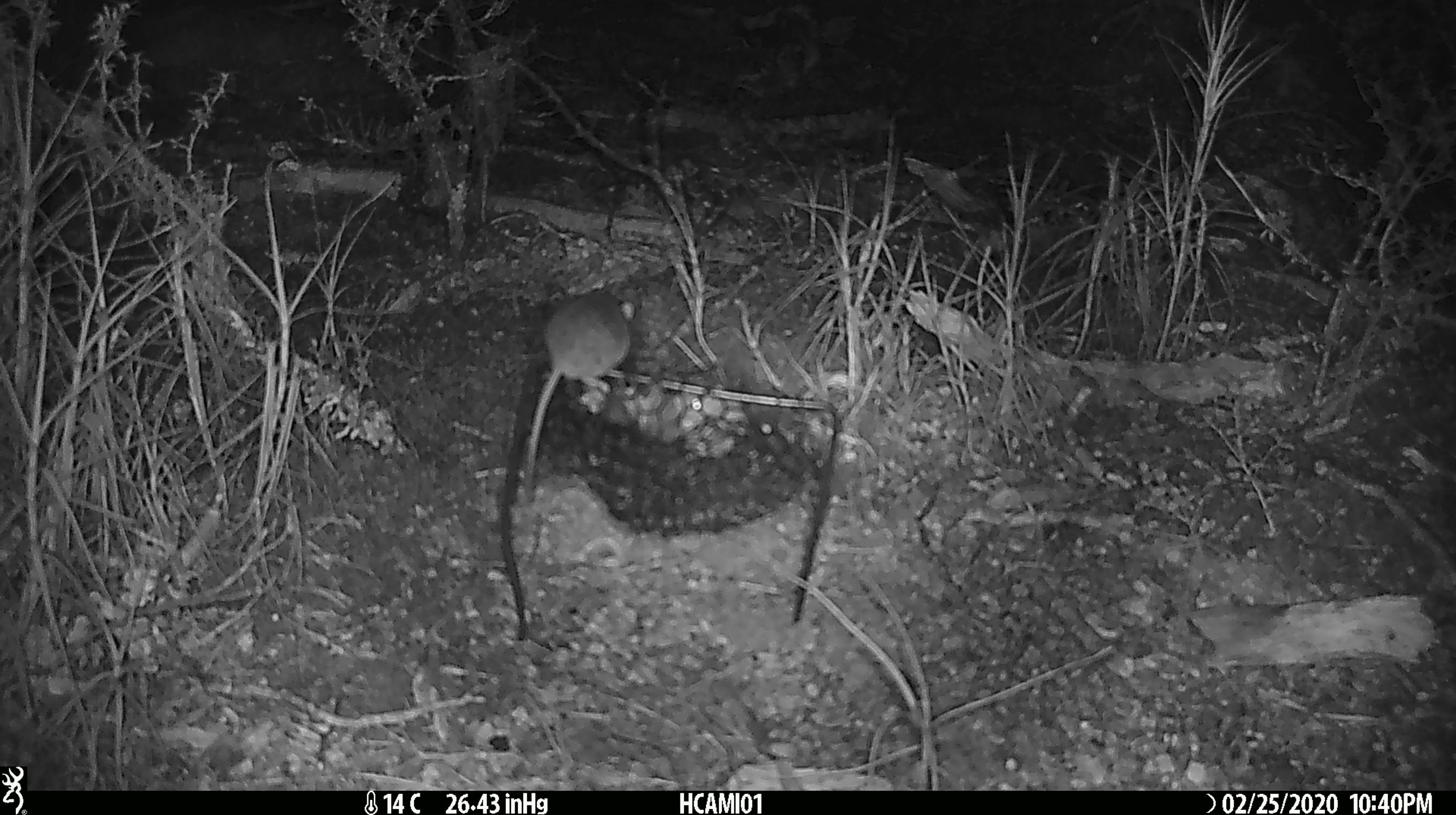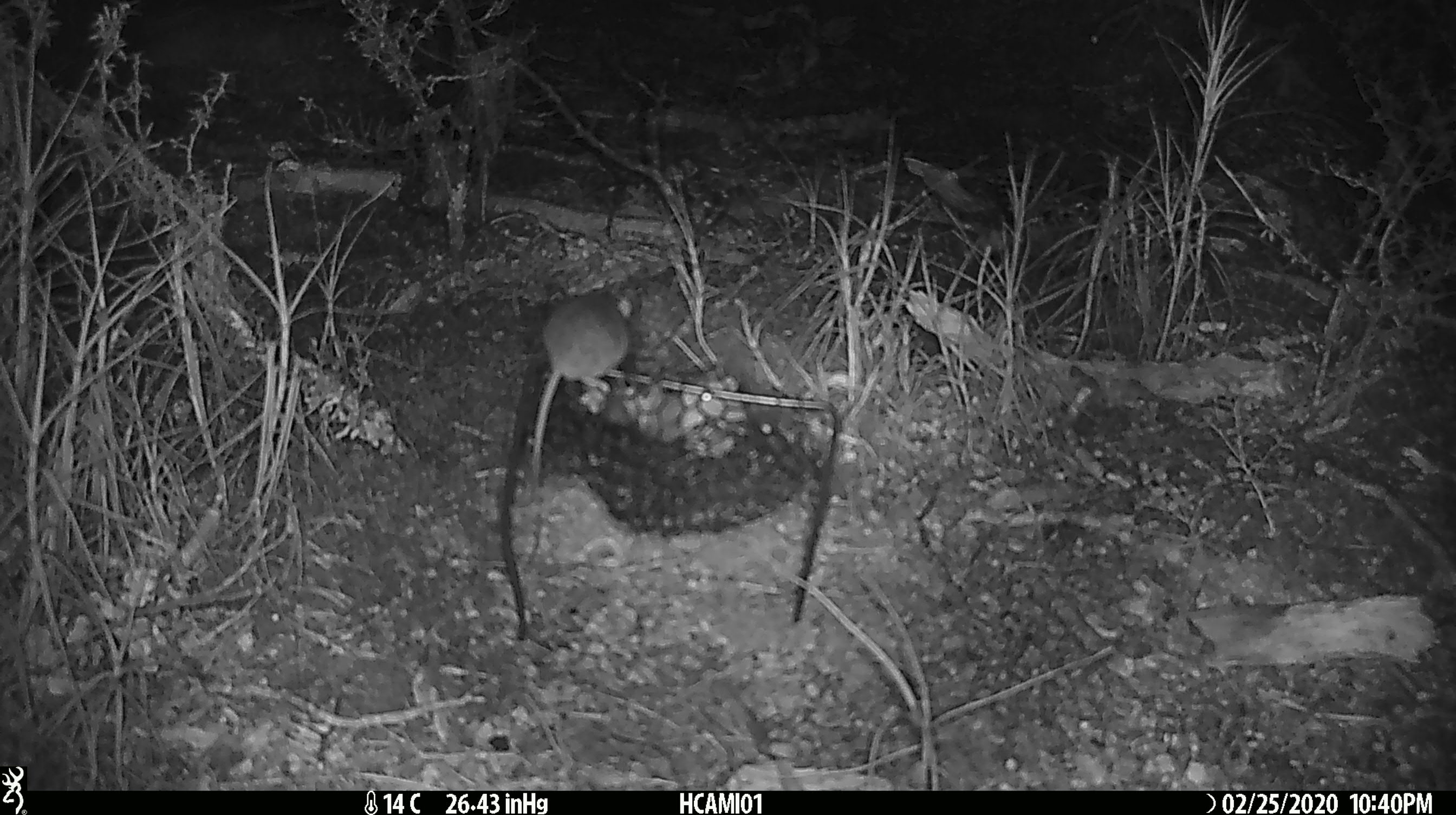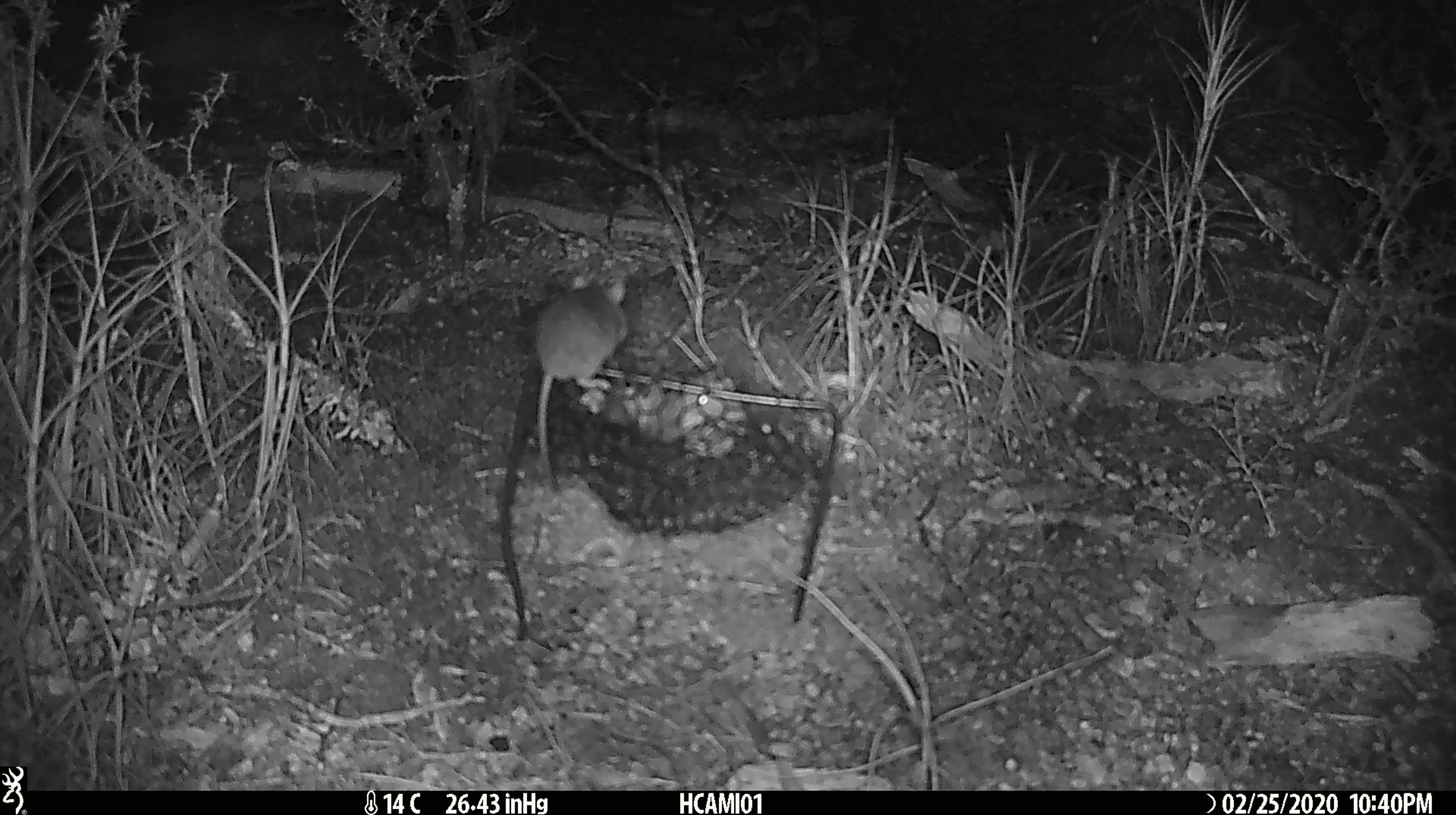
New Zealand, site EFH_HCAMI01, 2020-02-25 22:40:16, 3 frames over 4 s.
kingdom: Animalia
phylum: Chordata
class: Mammalia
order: Rodentia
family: Muridae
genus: Mus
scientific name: Mus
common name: mouse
Mouse (Mus).